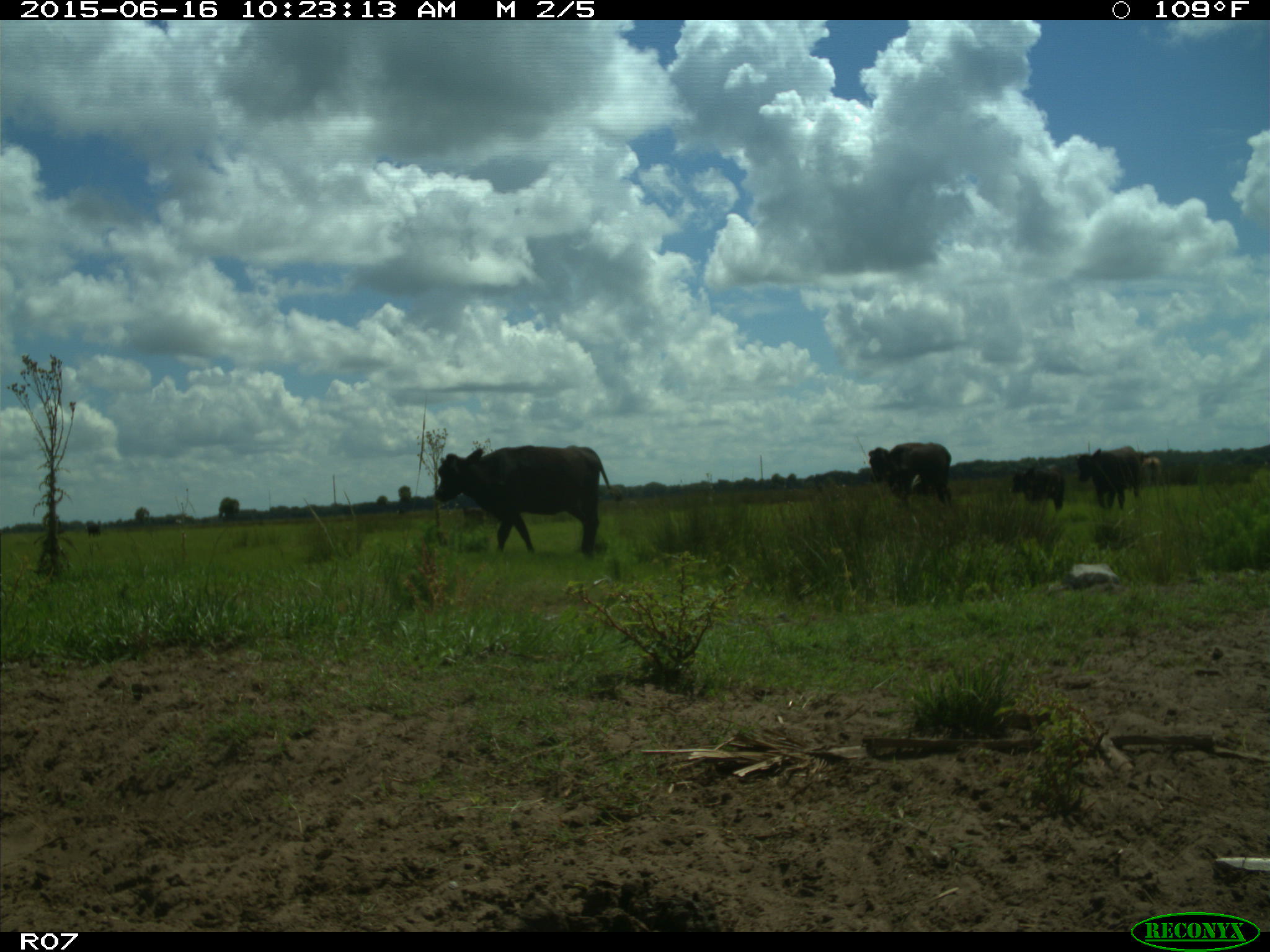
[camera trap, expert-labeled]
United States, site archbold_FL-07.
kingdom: Animalia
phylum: Chordata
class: Mammalia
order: Artiodactyla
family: Bovidae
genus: Bos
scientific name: Bos taurus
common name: domestic cow